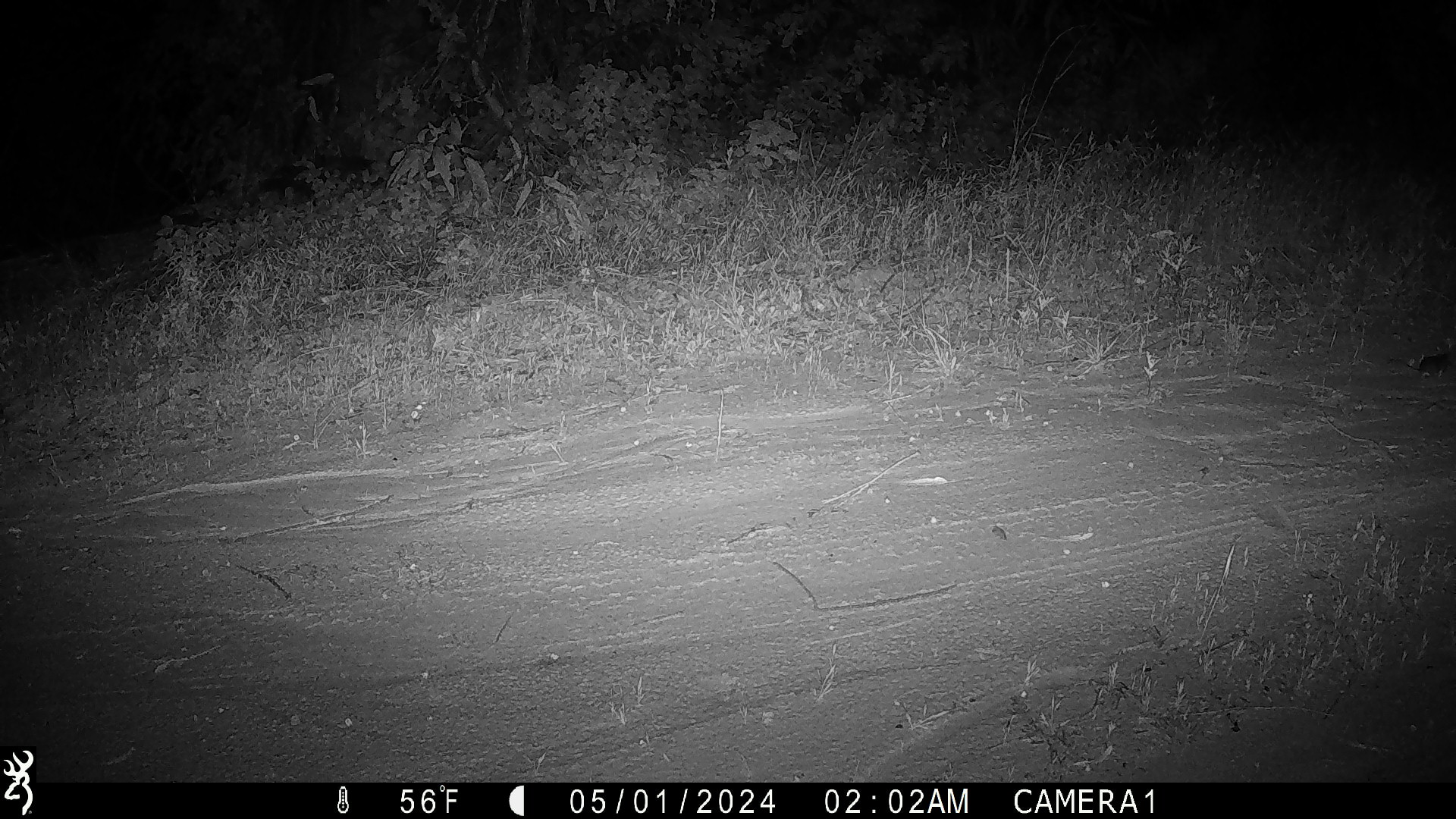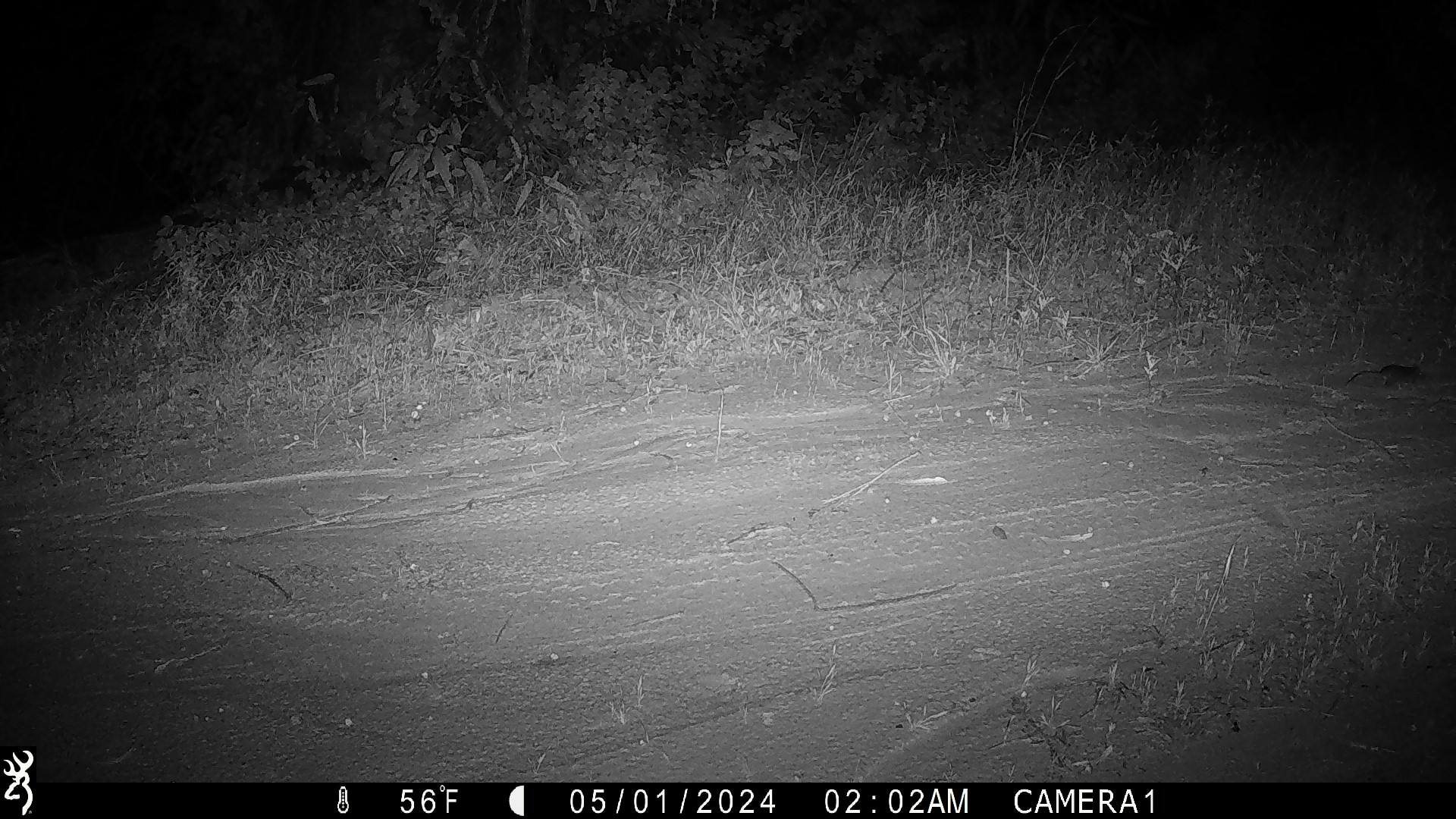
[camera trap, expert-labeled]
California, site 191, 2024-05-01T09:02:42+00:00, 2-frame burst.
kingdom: Animalia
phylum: Chordata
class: Mammalia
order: Rodentia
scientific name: Rodentia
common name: mouse or rat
Mouse or rat (Rodentia).